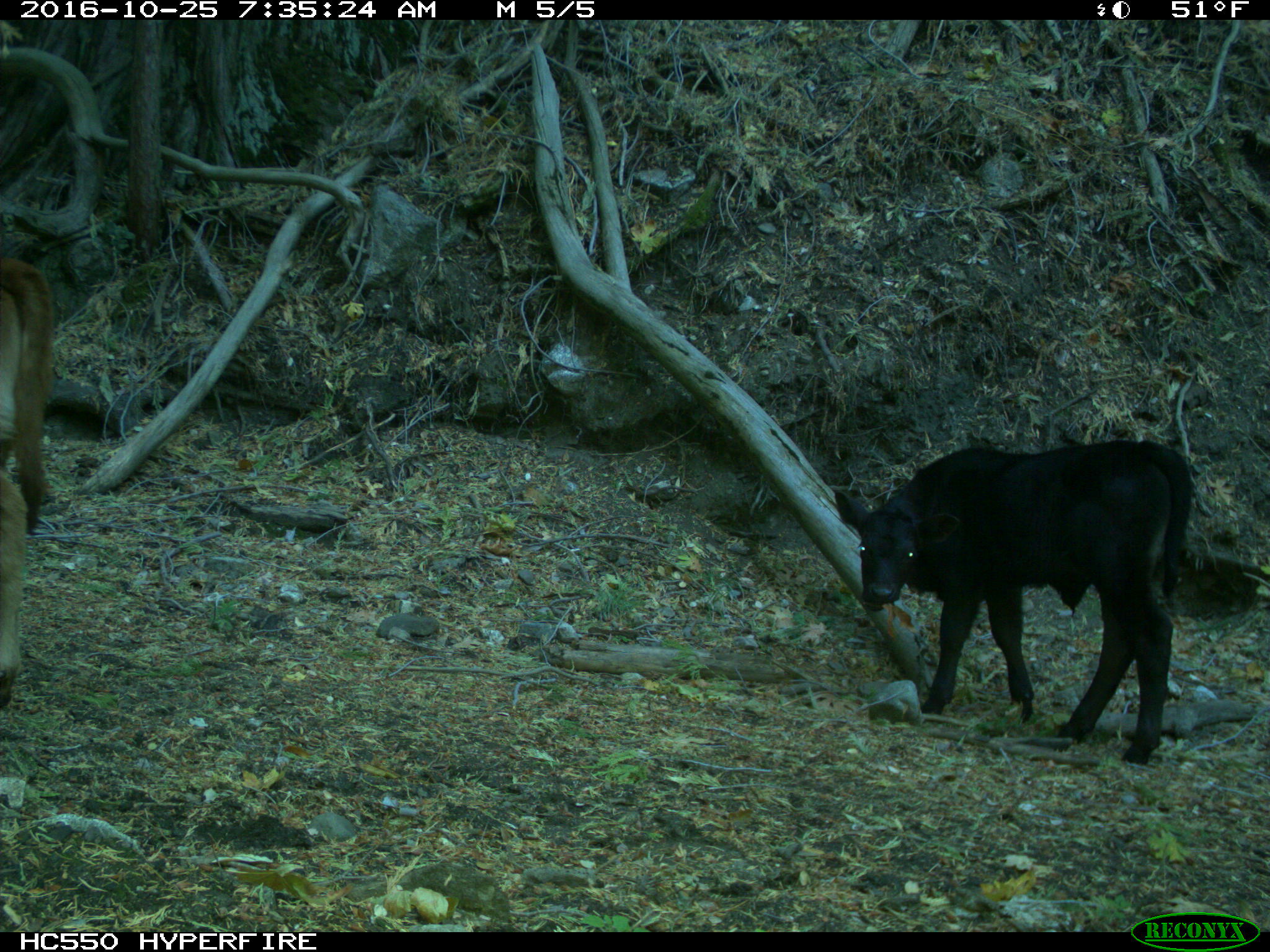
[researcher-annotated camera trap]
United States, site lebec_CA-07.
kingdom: Animalia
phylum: Chordata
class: Mammalia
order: Artiodactyla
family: Bovidae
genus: Bos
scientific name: Bos taurus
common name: domestic cow